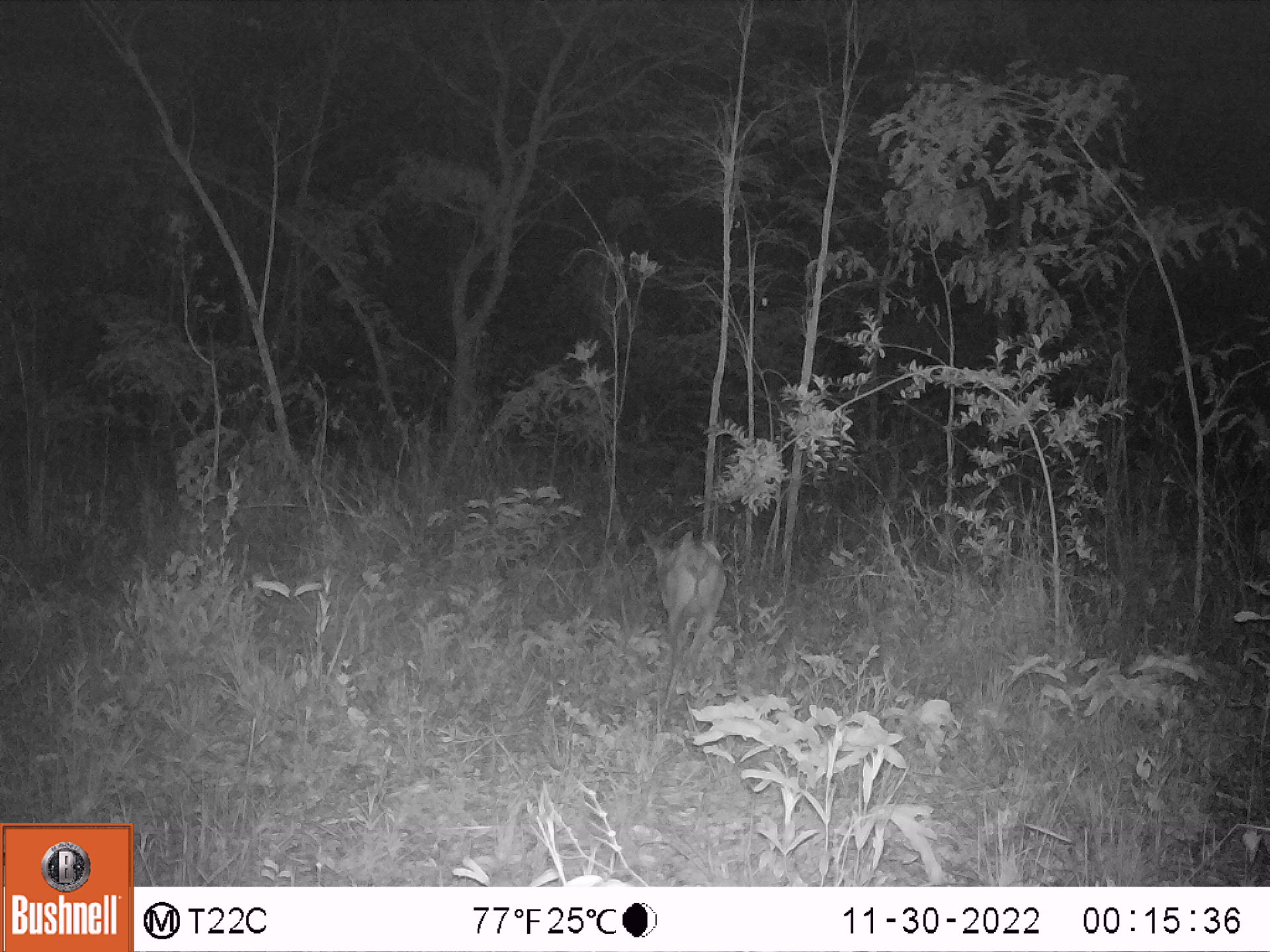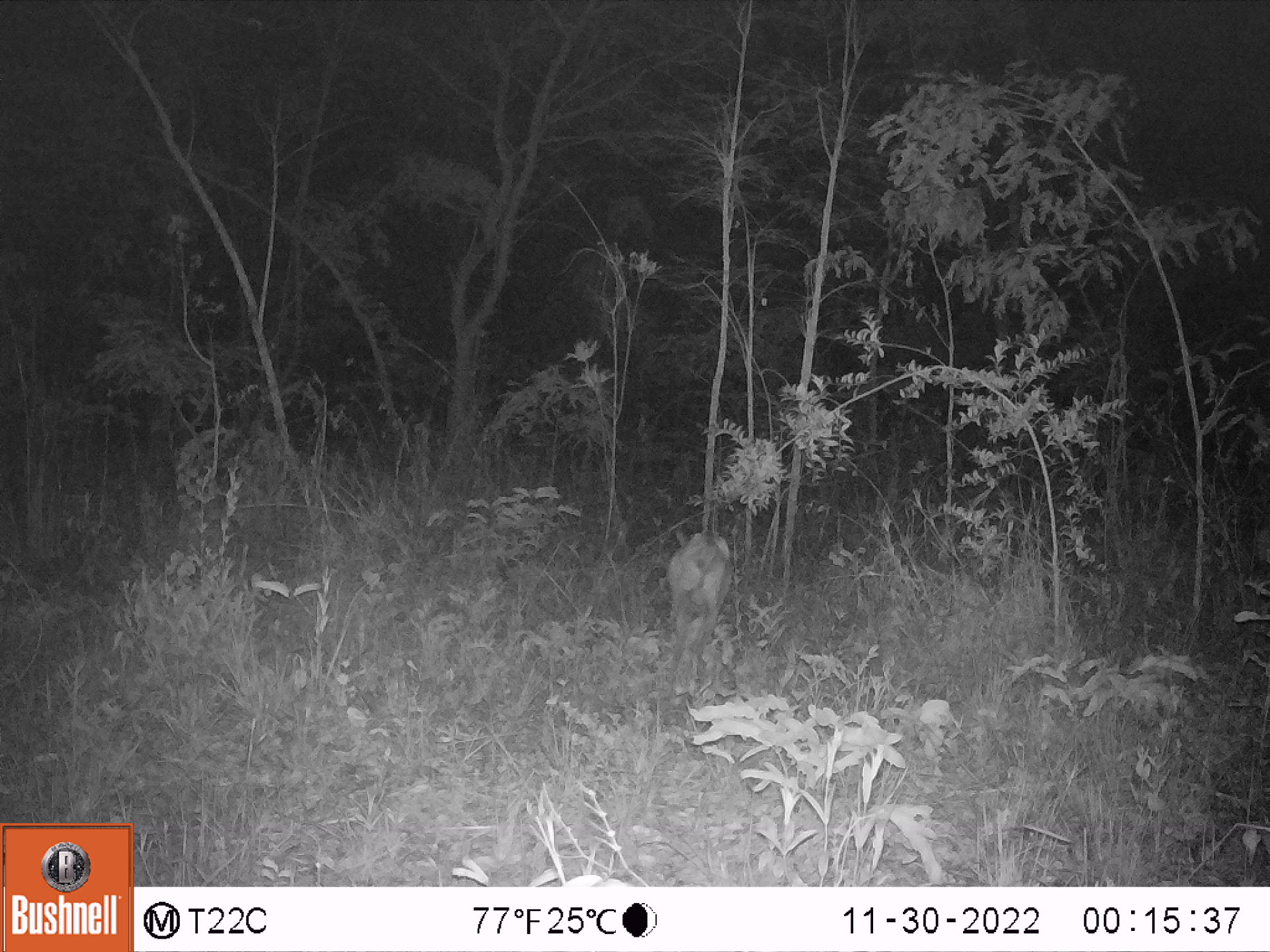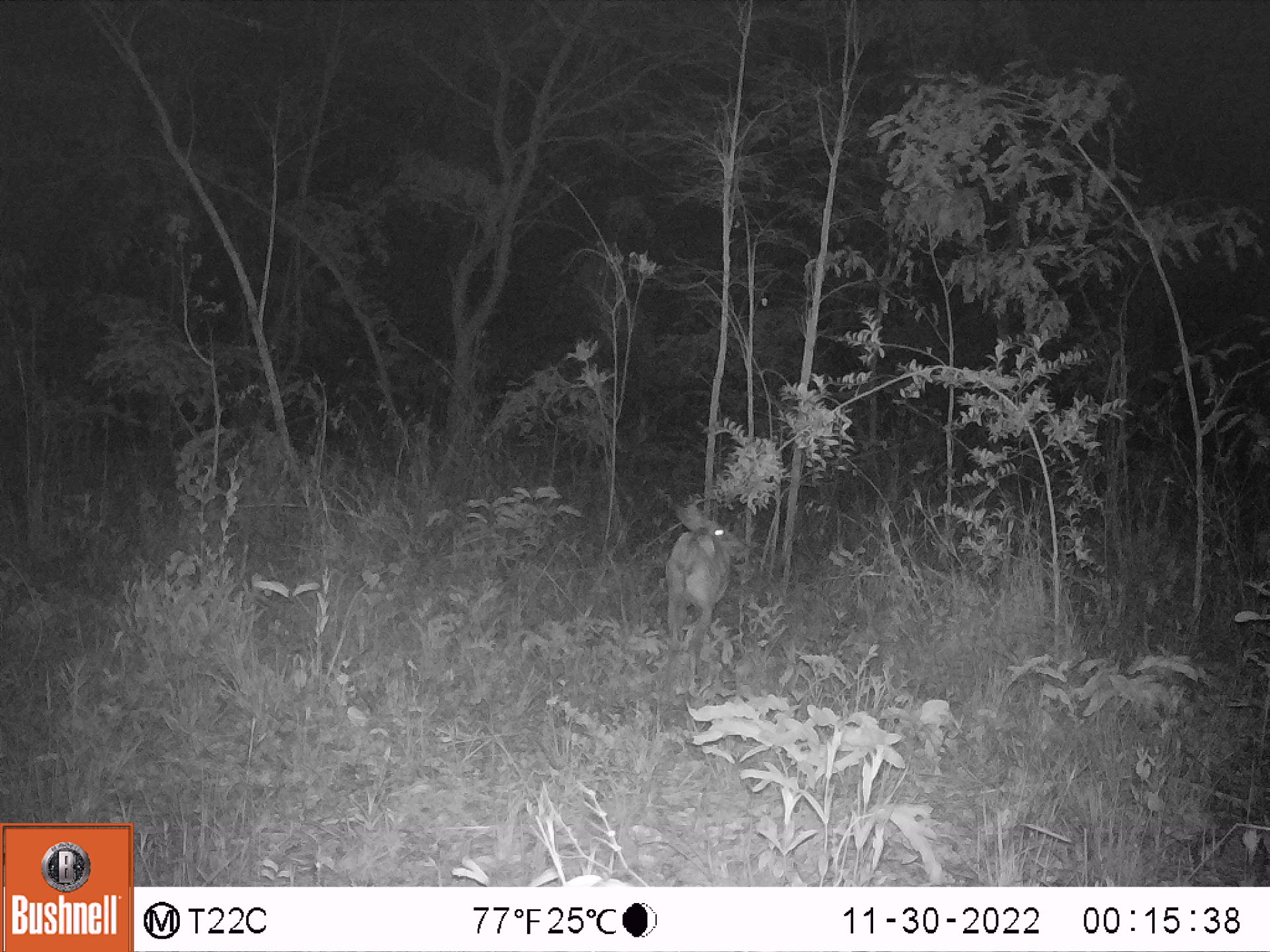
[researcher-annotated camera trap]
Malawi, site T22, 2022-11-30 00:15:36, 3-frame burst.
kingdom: Animalia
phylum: Chordata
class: Mammalia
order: Artiodactyla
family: Bovidae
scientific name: Antilopinae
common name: small antelope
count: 1